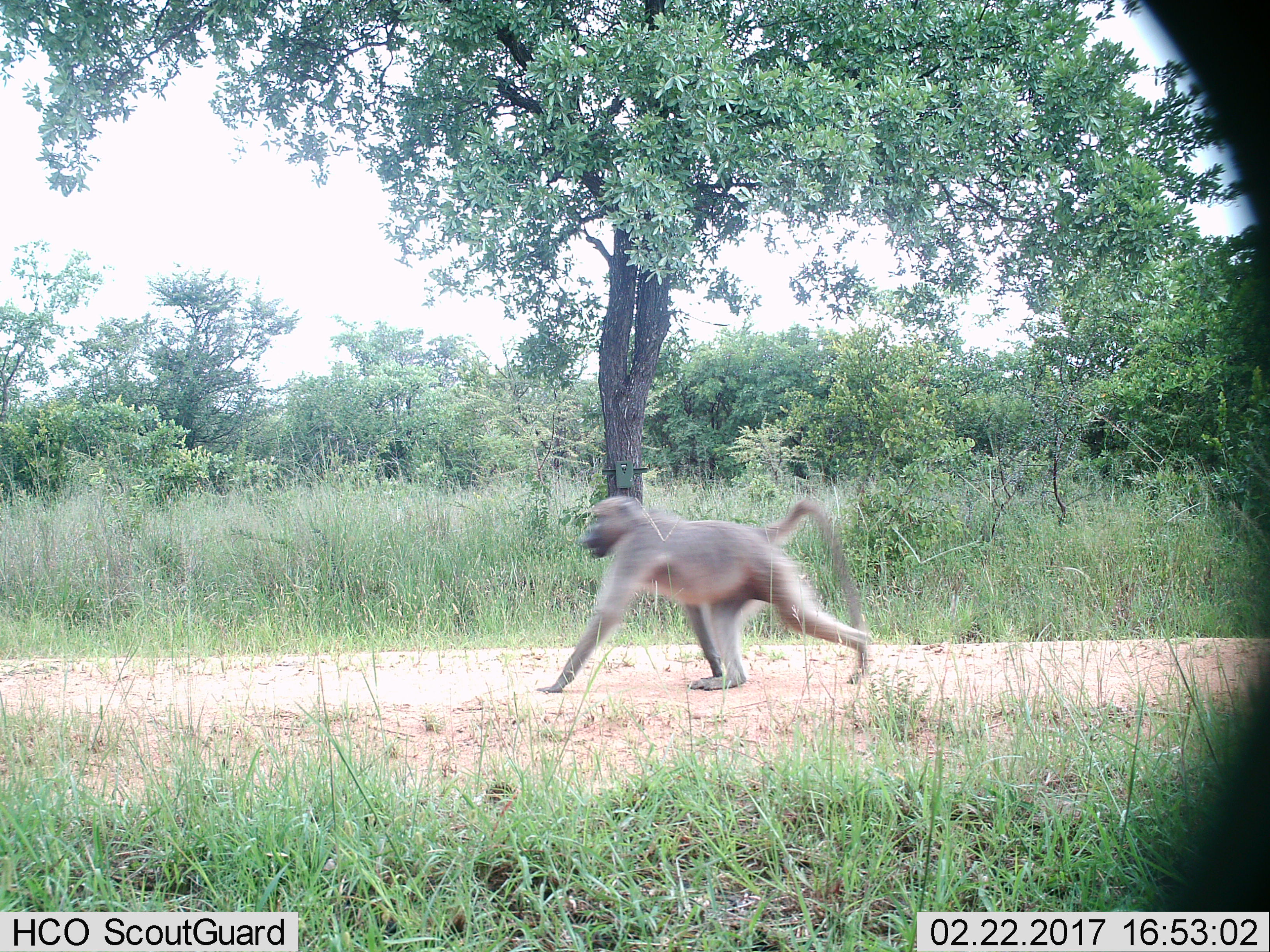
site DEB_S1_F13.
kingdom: Animalia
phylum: Chordata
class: Mammalia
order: Primates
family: Cercopithecidae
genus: Papio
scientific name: Papio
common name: baboon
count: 1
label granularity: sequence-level